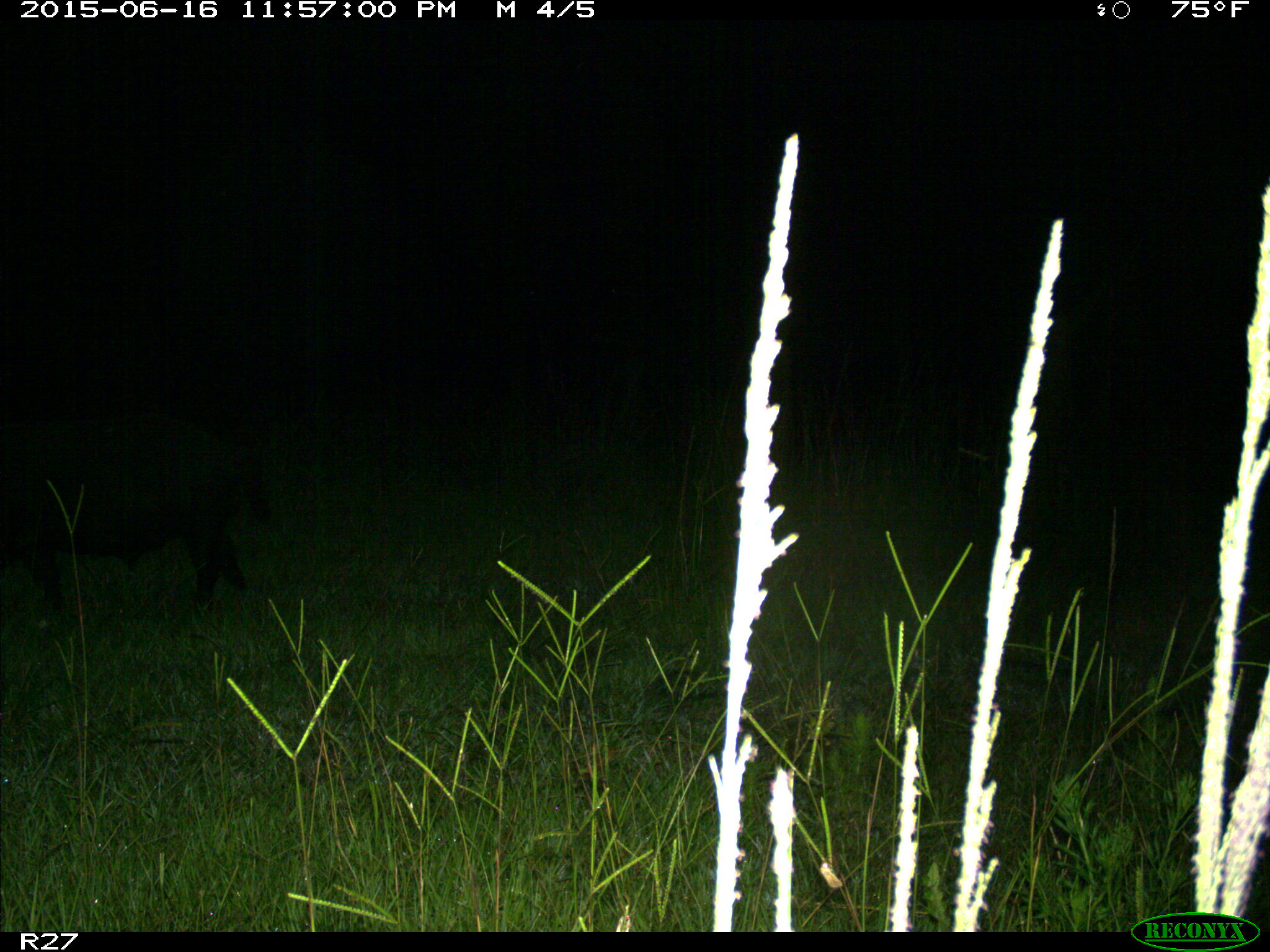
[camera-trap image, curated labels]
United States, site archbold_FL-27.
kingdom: Animalia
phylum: Chordata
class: Mammalia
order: Artiodactyla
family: Suidae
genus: Sus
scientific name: Sus scrofa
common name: wild boar